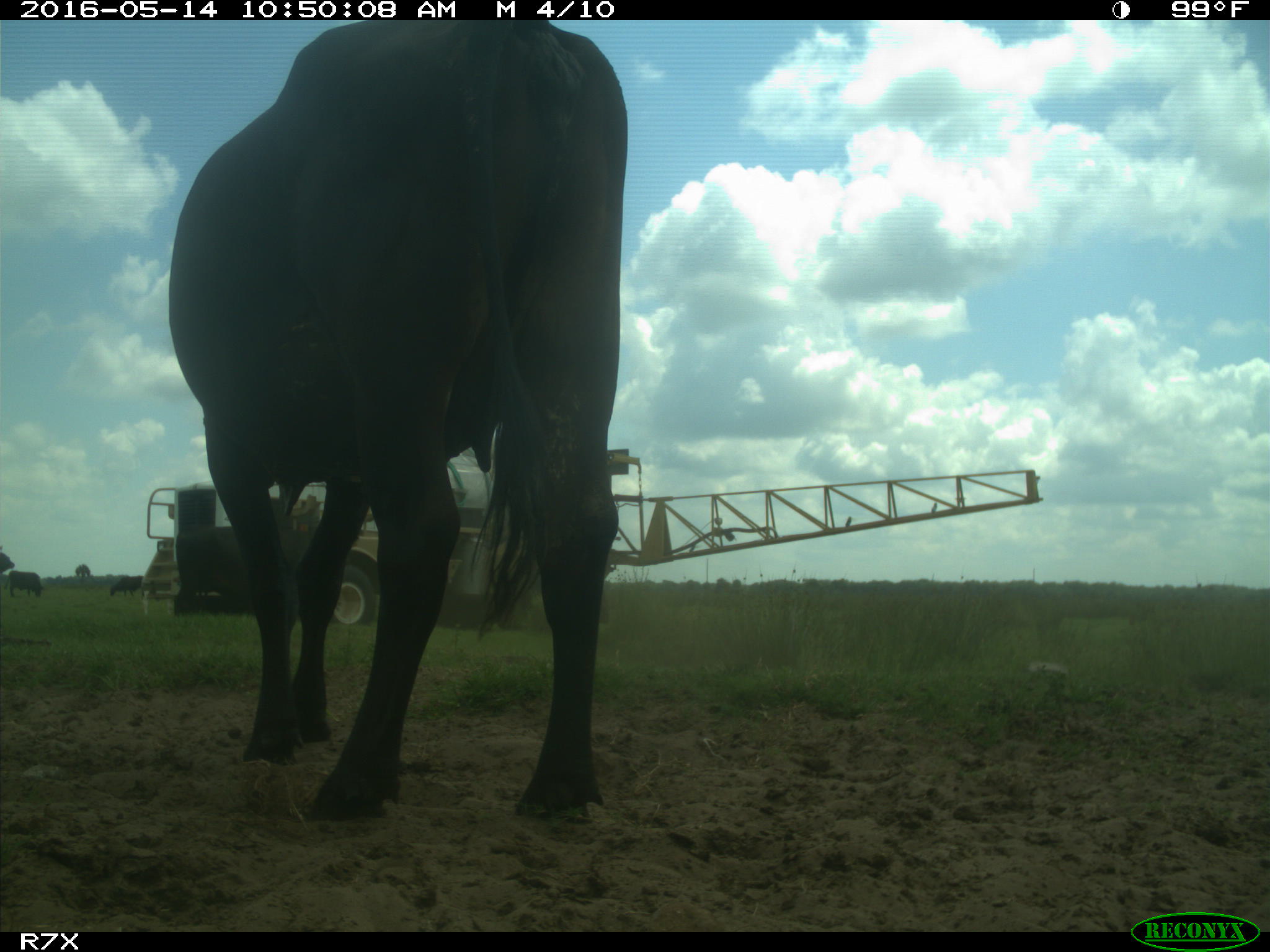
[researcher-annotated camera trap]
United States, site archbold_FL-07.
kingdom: Animalia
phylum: Chordata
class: Mammalia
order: Artiodactyla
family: Bovidae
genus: Bos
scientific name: Bos taurus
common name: domestic cow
Bos taurus (domestic cow).